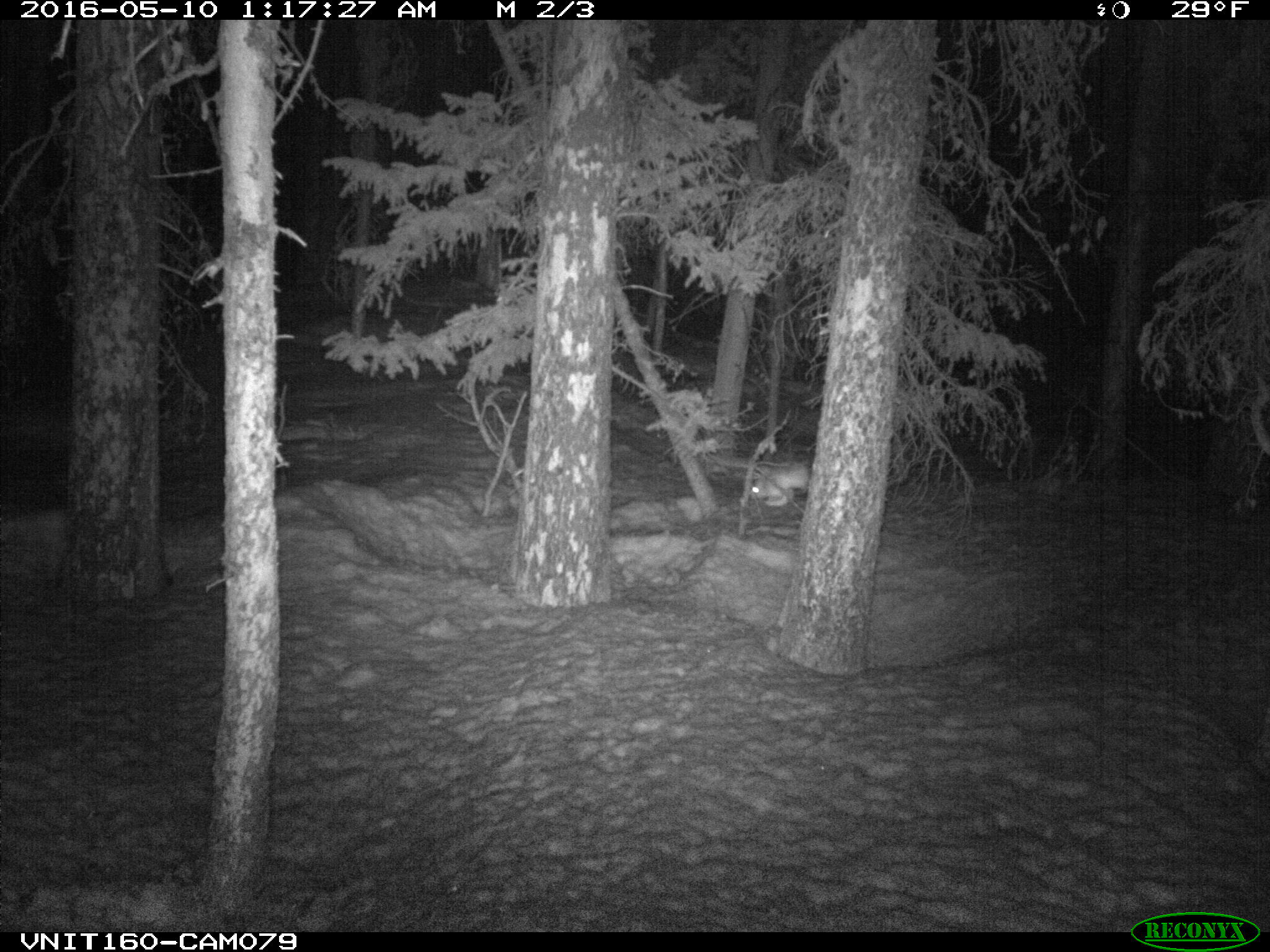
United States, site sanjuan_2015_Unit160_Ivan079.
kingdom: Animalia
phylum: Chordata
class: Mammalia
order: Lagomorpha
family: Leporidae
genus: Lepus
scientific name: Lepus americanus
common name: snowshoe hare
Lepus americanus (snowshoe hare).